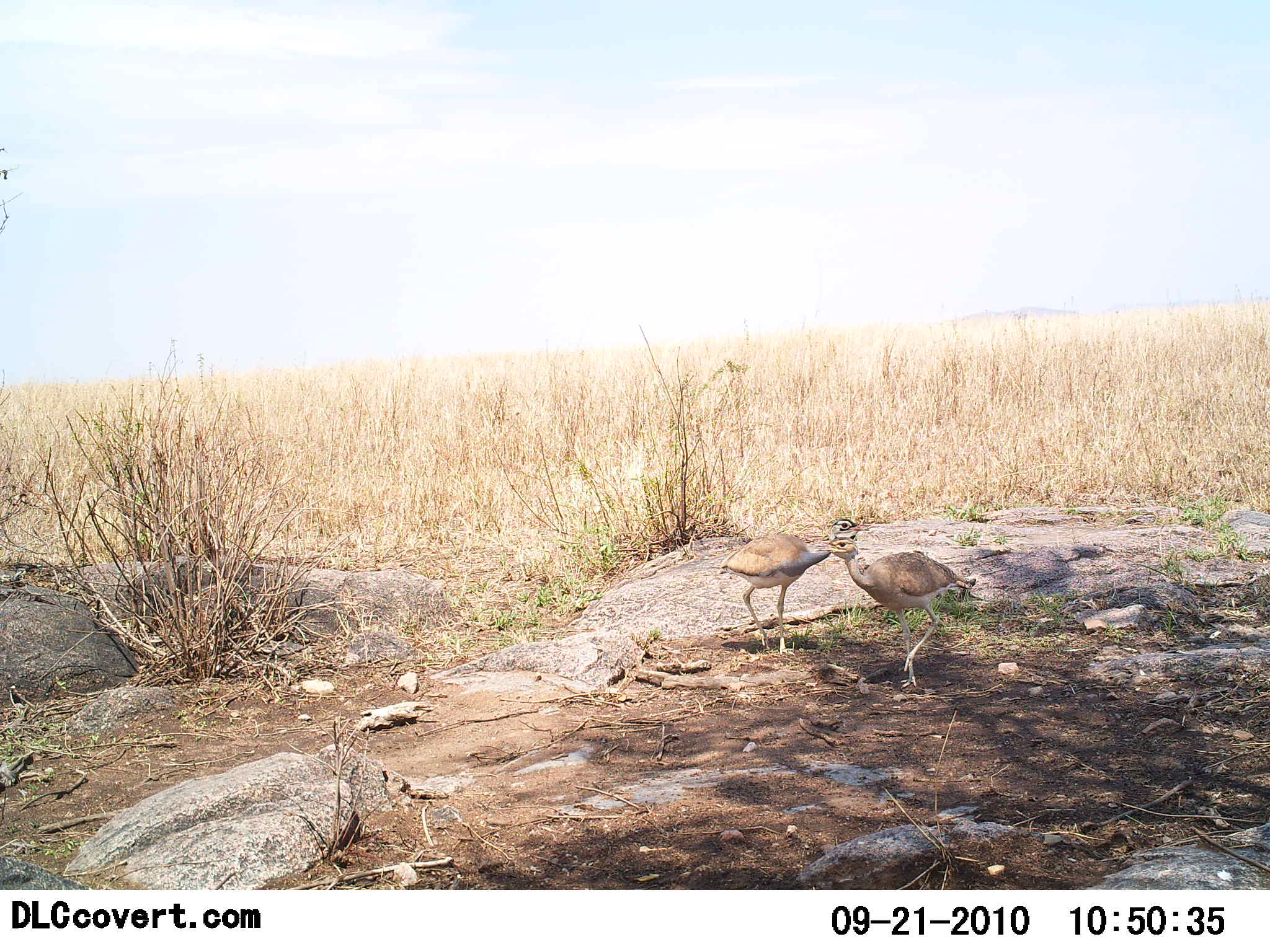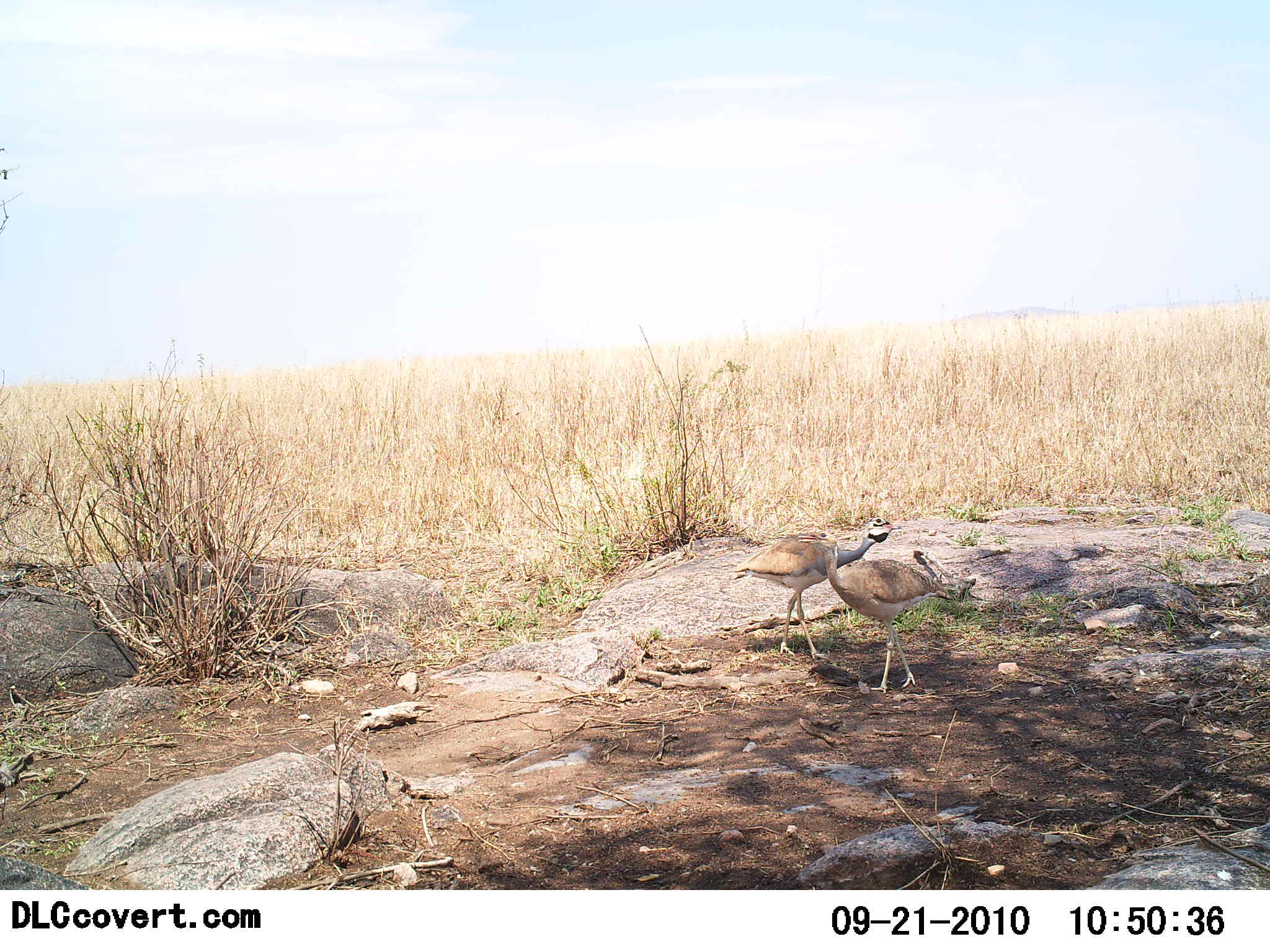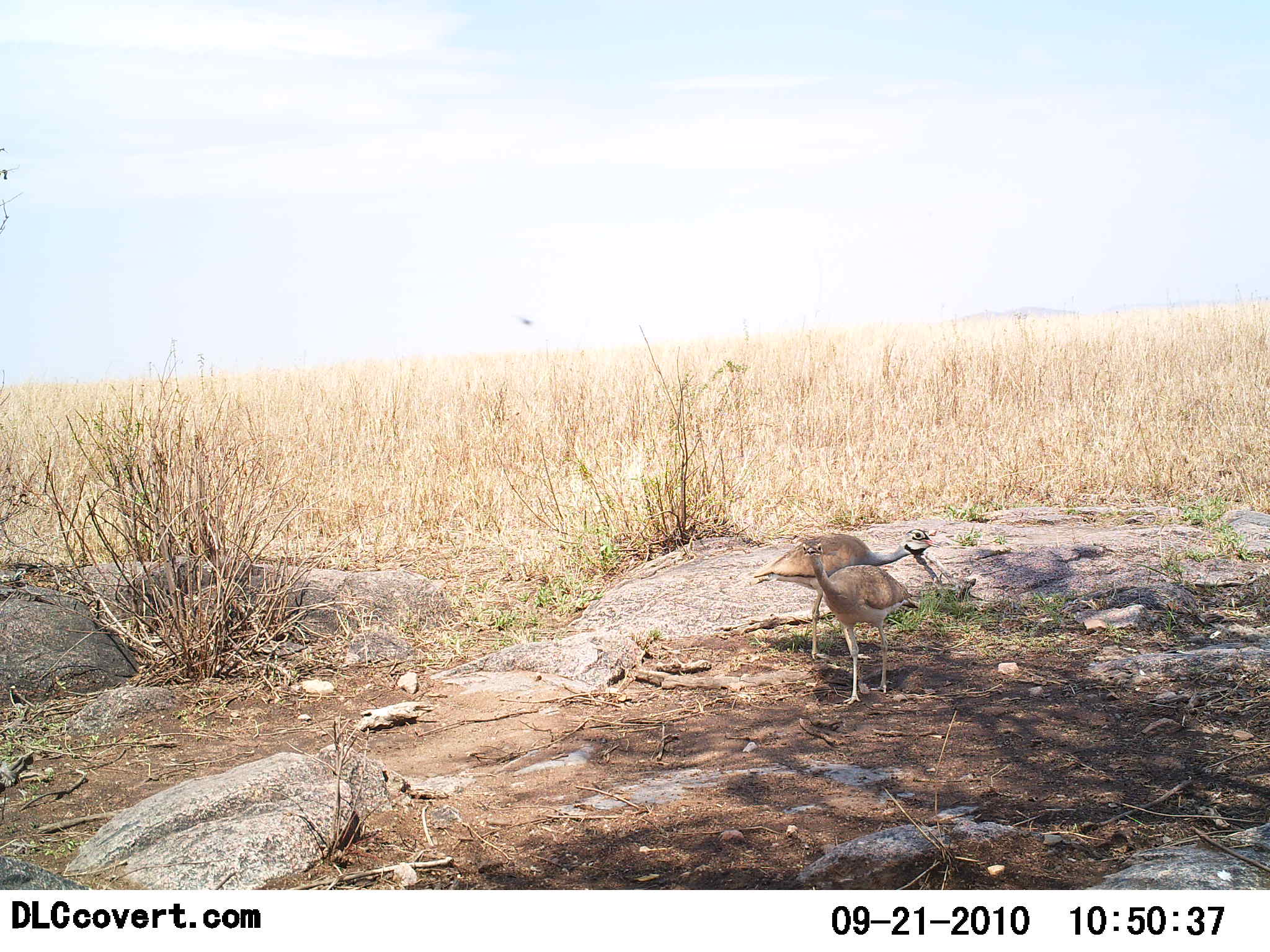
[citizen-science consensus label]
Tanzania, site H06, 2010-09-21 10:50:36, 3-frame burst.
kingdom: Animalia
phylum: Chordata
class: Aves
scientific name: Aves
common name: bird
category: otherbird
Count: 2.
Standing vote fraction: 27%.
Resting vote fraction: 0%.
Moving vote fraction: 67%.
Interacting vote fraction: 7%.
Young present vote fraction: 0%.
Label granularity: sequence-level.